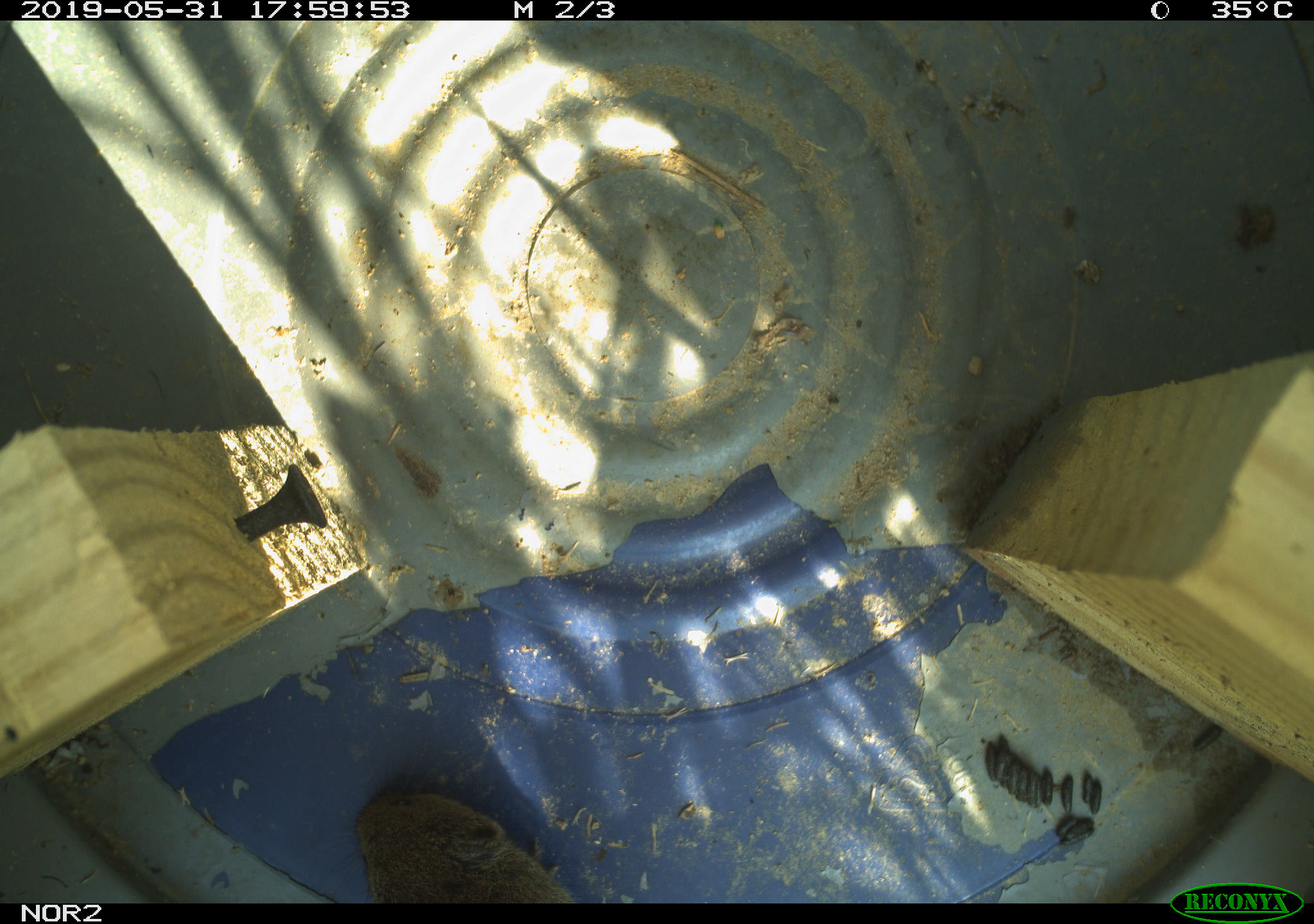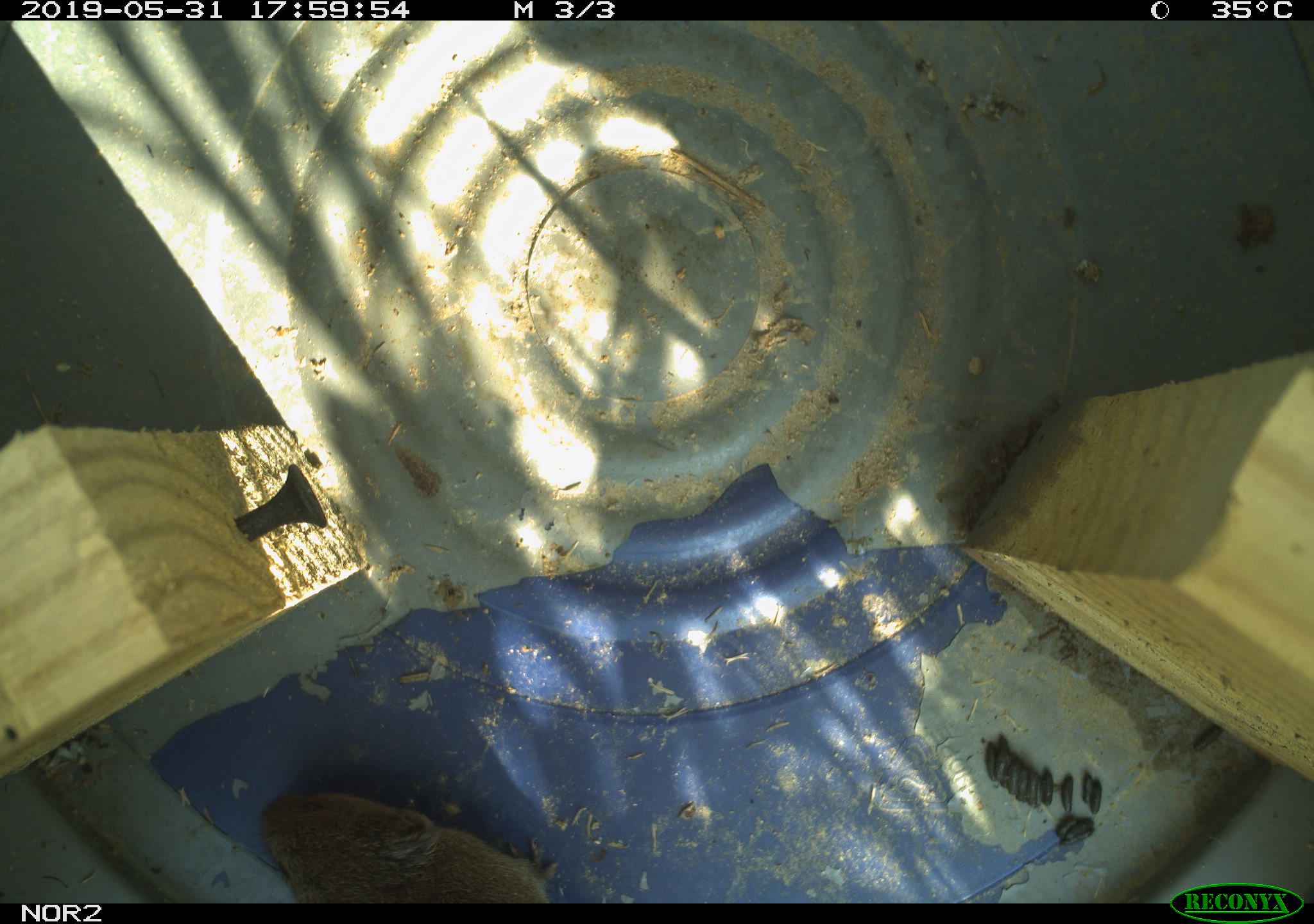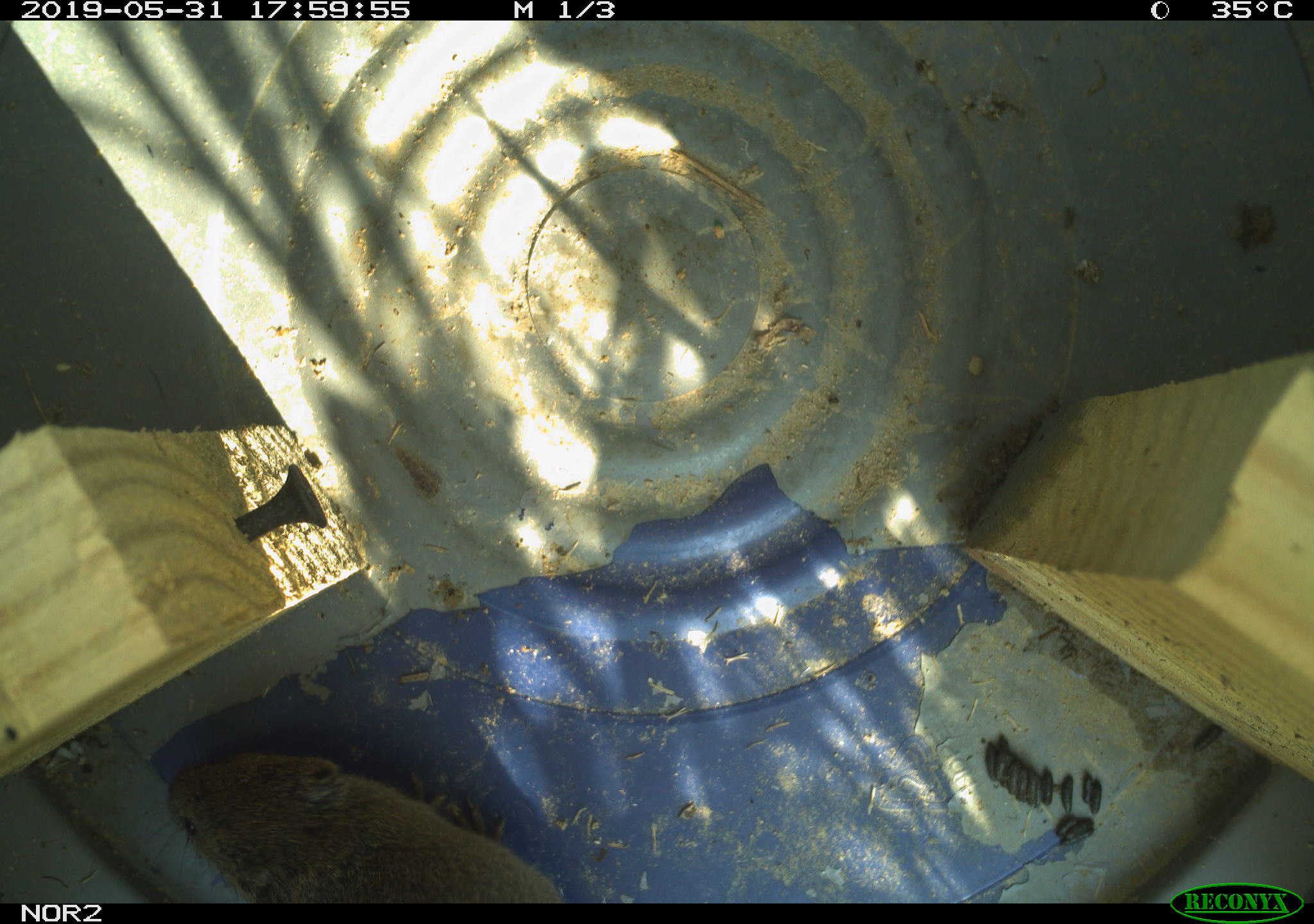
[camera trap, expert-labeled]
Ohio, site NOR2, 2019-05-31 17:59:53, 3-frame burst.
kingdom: Animalia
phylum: Chordata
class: Mammalia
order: Rodentia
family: Cricetidae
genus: Microtus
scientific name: Microtus pennsylvanicus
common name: meadow vole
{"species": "meadow vole (Microtus pennsylvanicus)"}